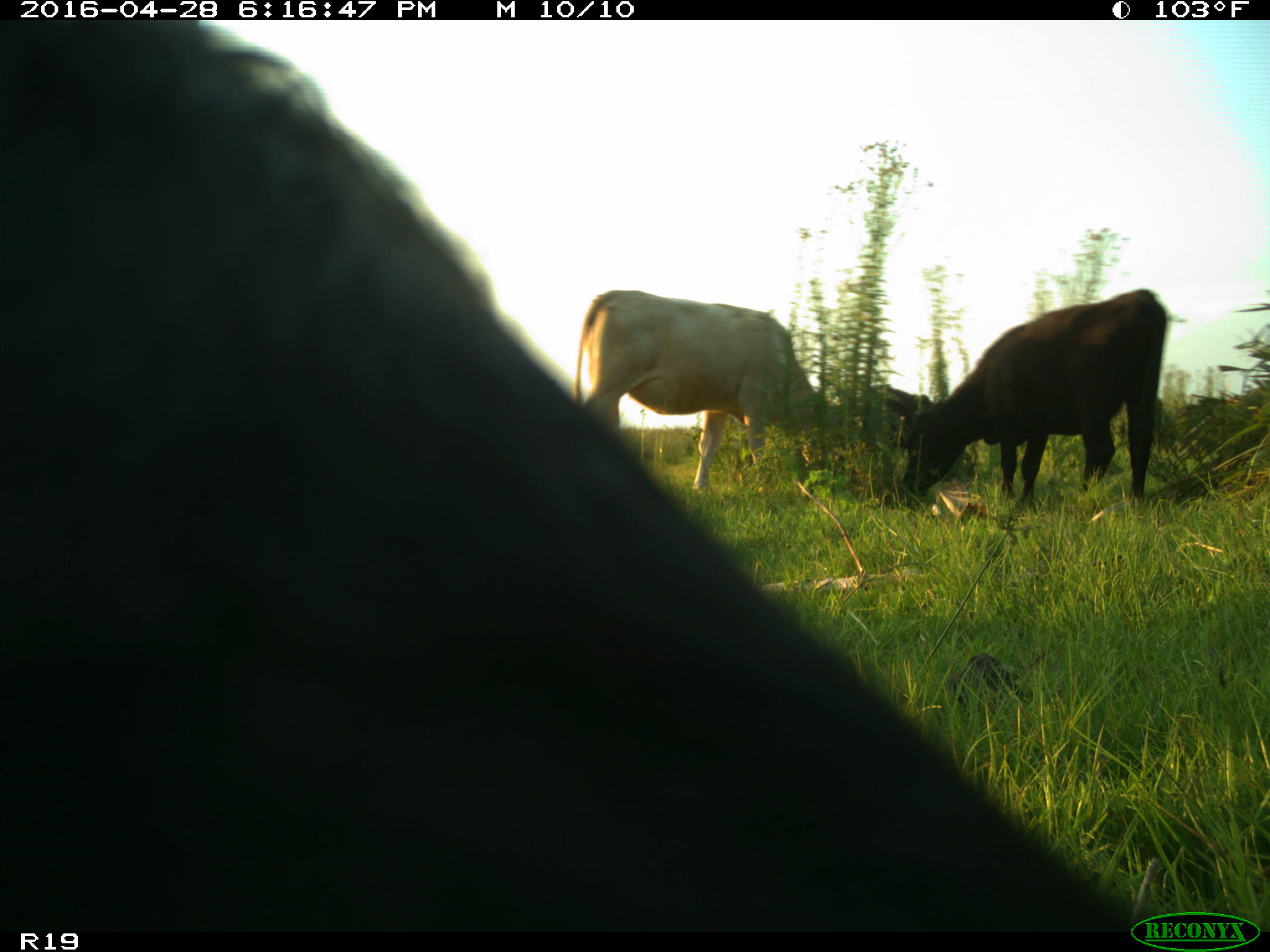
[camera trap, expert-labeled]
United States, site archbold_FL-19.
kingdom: Animalia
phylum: Chordata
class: Mammalia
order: Artiodactyla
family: Bovidae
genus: Bos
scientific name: Bos taurus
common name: domestic cow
Bos taurus (domestic cow).